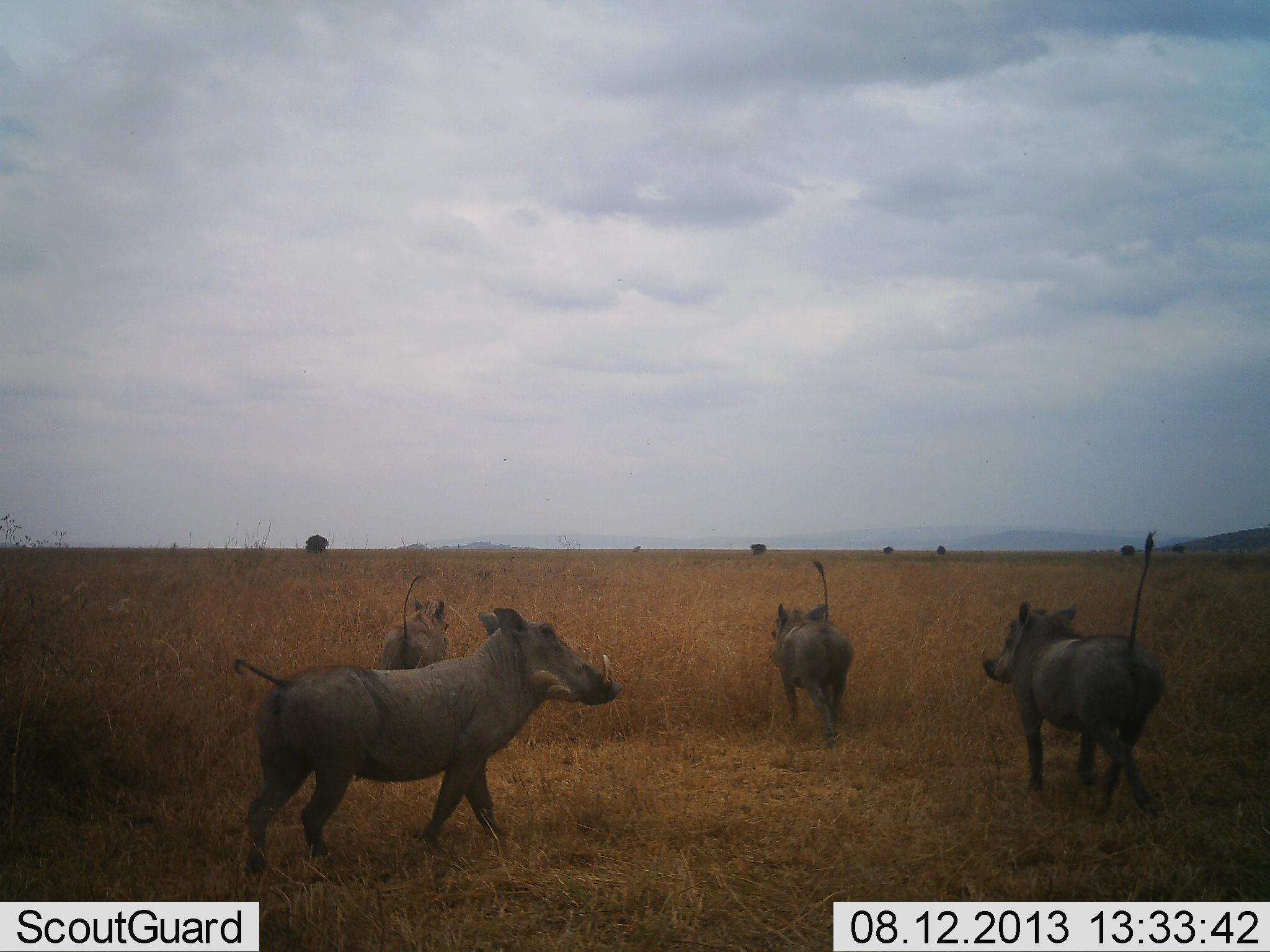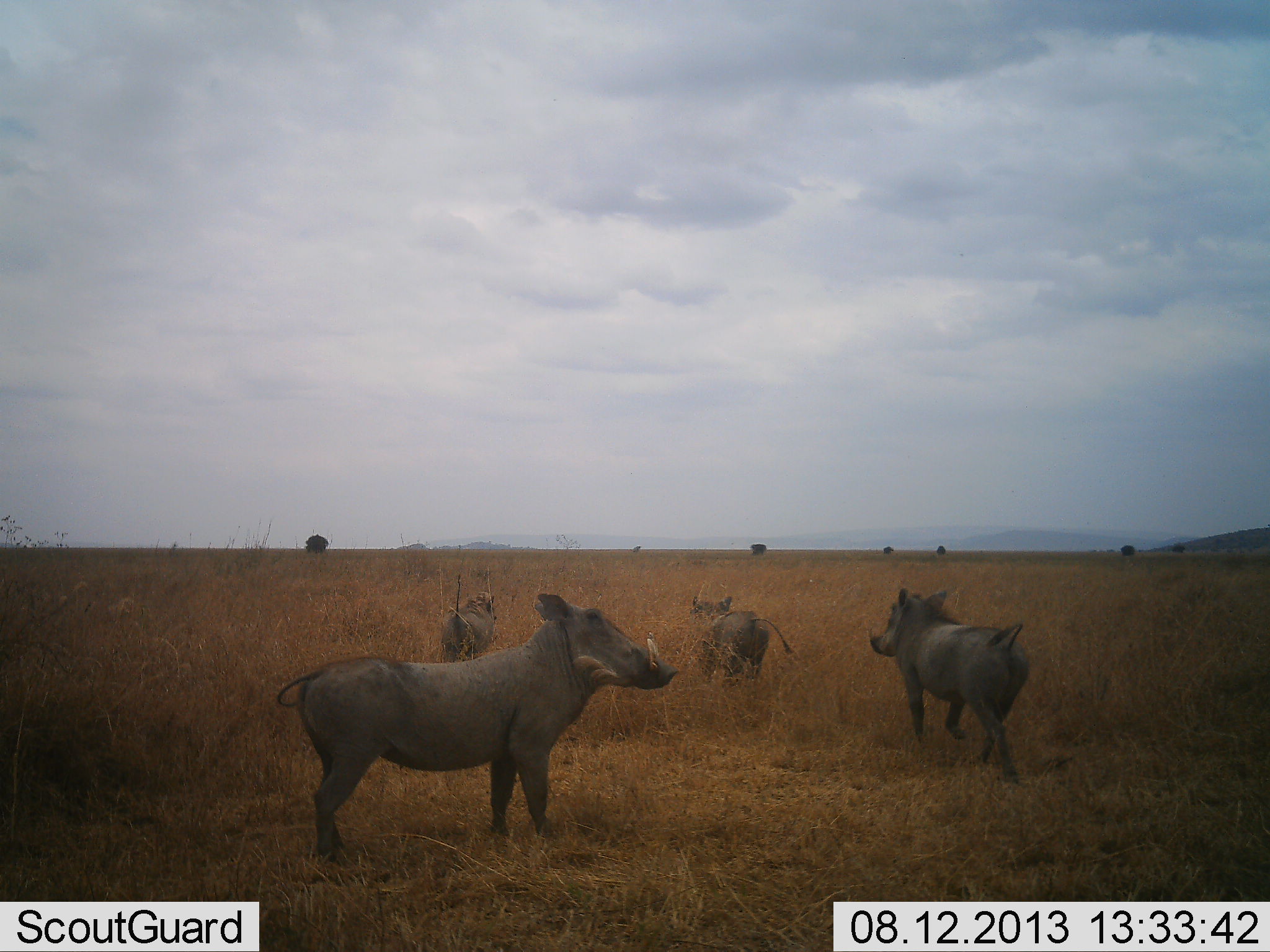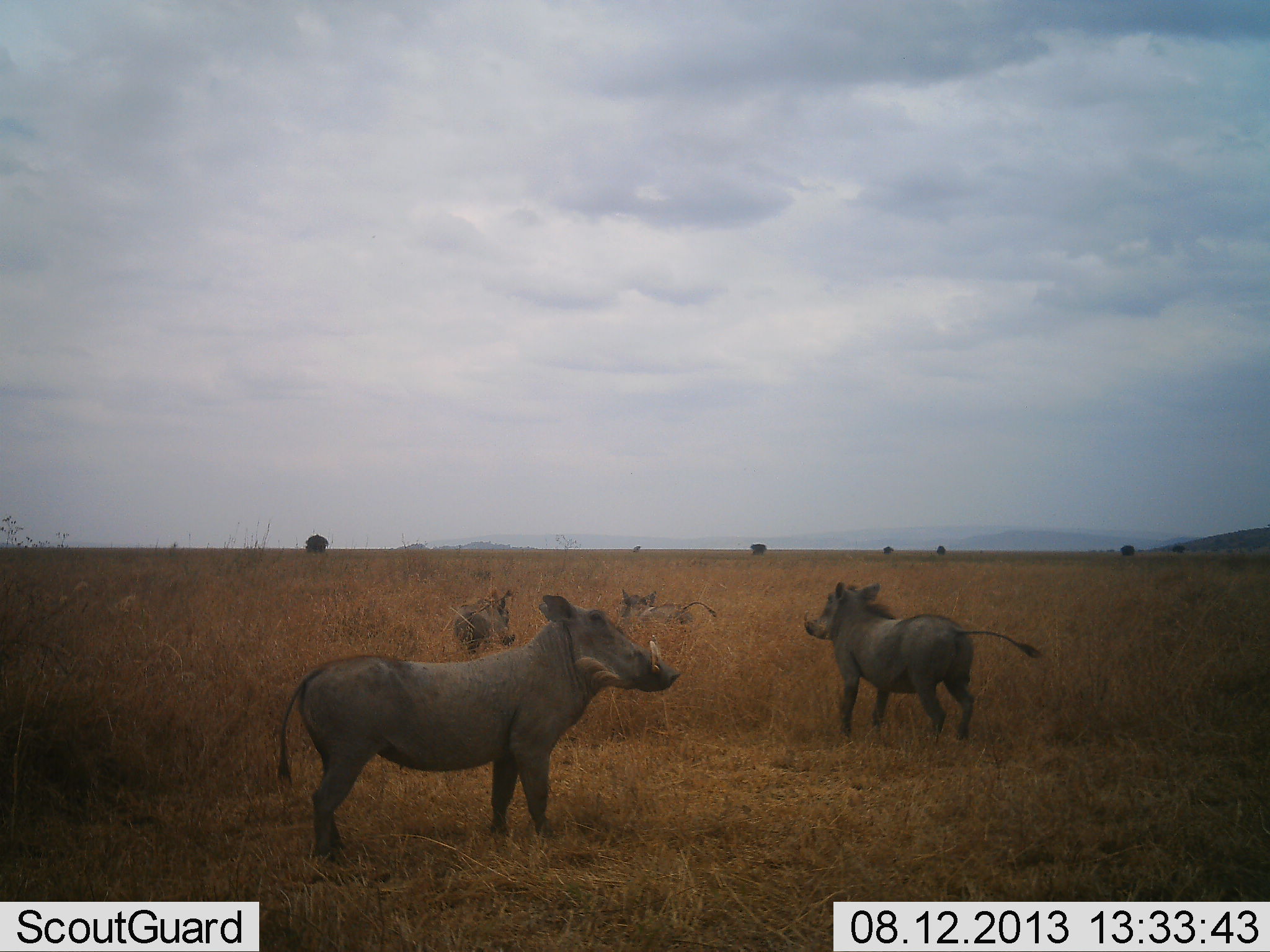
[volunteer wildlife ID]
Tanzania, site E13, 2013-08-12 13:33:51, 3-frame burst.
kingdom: Animalia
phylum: Chordata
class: Mammalia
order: Artiodactyla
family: Suidae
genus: Phacochoerus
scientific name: Phacochoerus africanus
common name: warthog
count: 4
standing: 28%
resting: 0%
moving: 97%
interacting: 0%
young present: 3%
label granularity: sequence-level